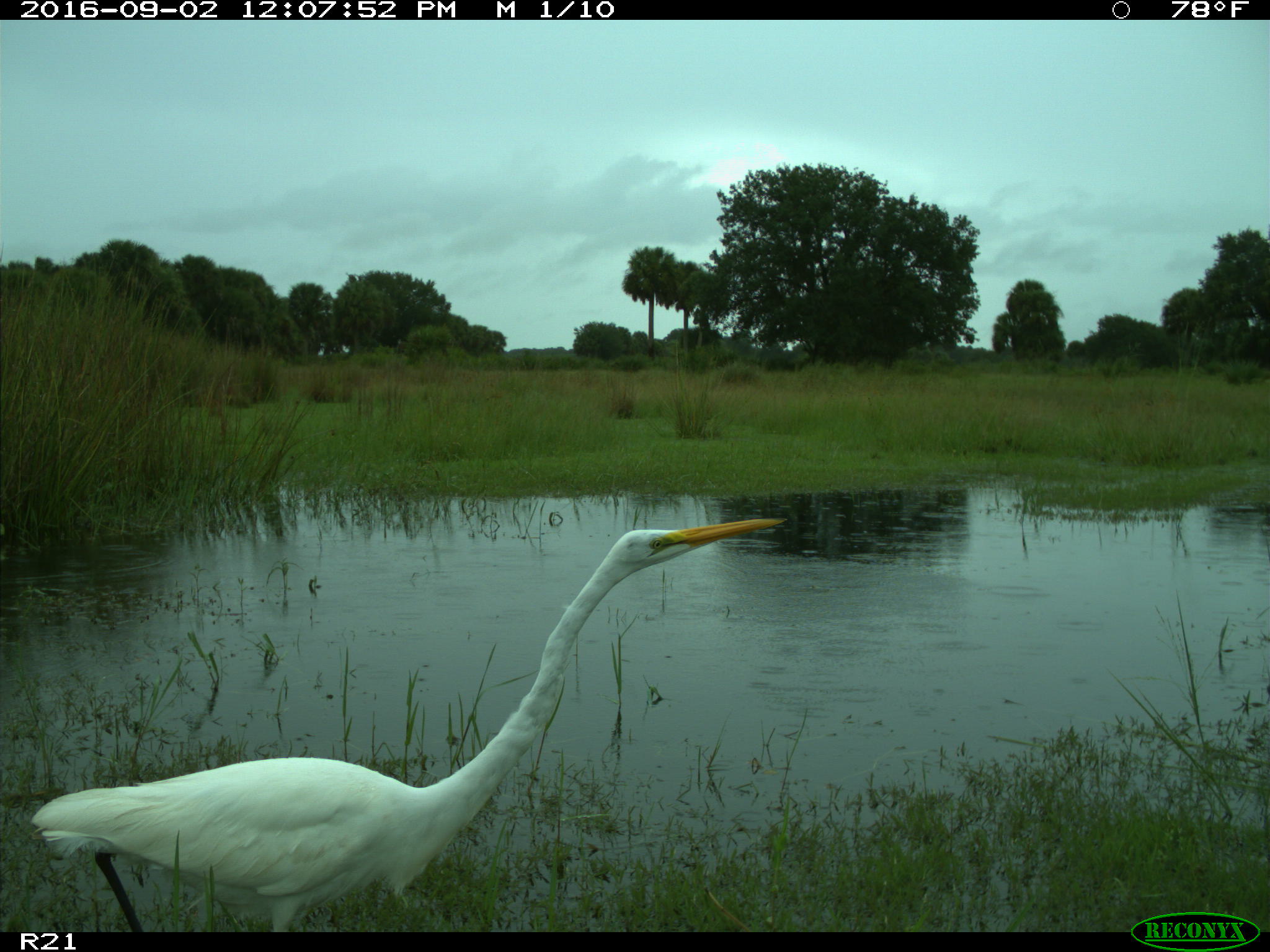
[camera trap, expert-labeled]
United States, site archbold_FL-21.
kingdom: Animalia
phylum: Chordata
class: Aves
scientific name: Aves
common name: birds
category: unidentified bird